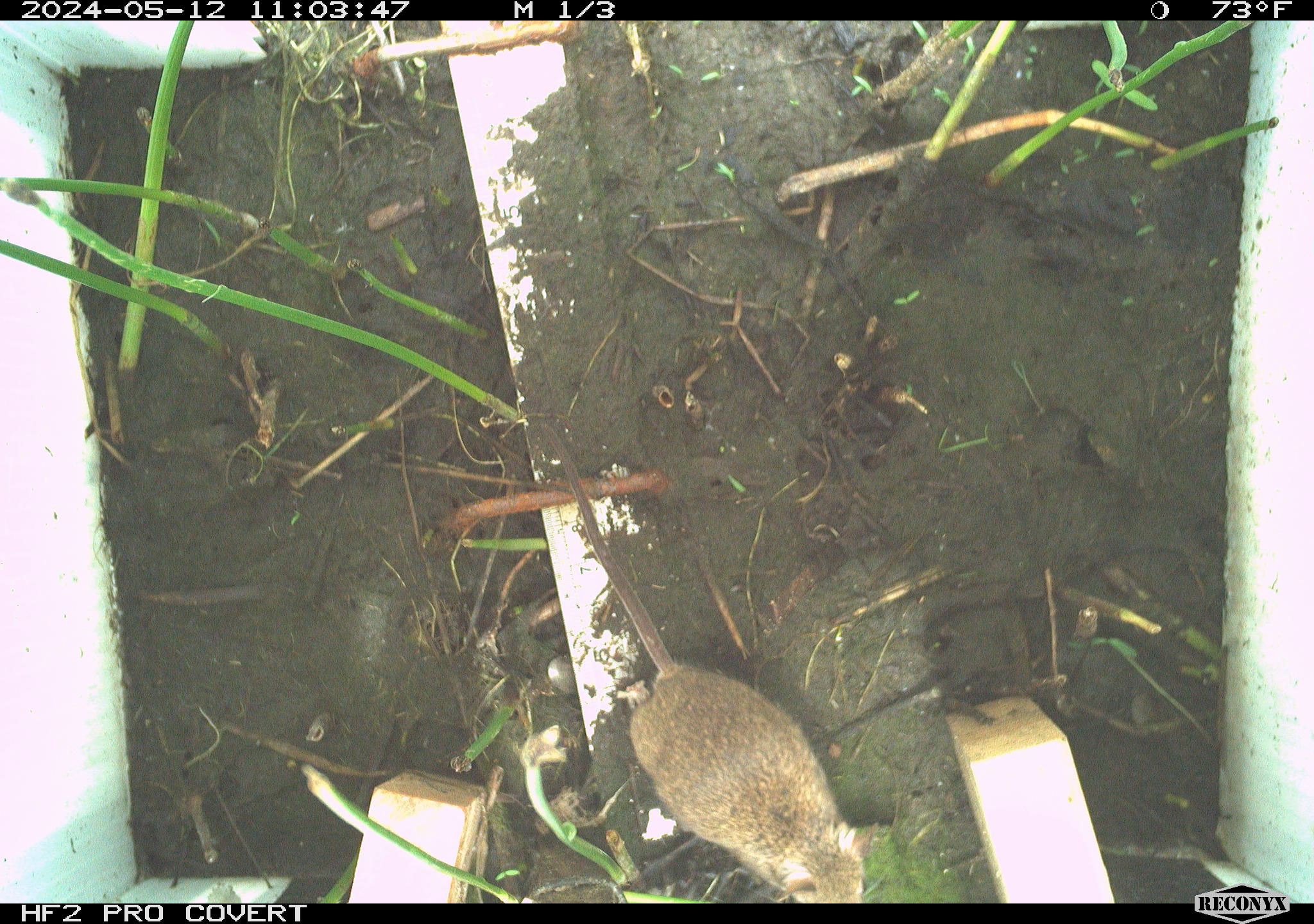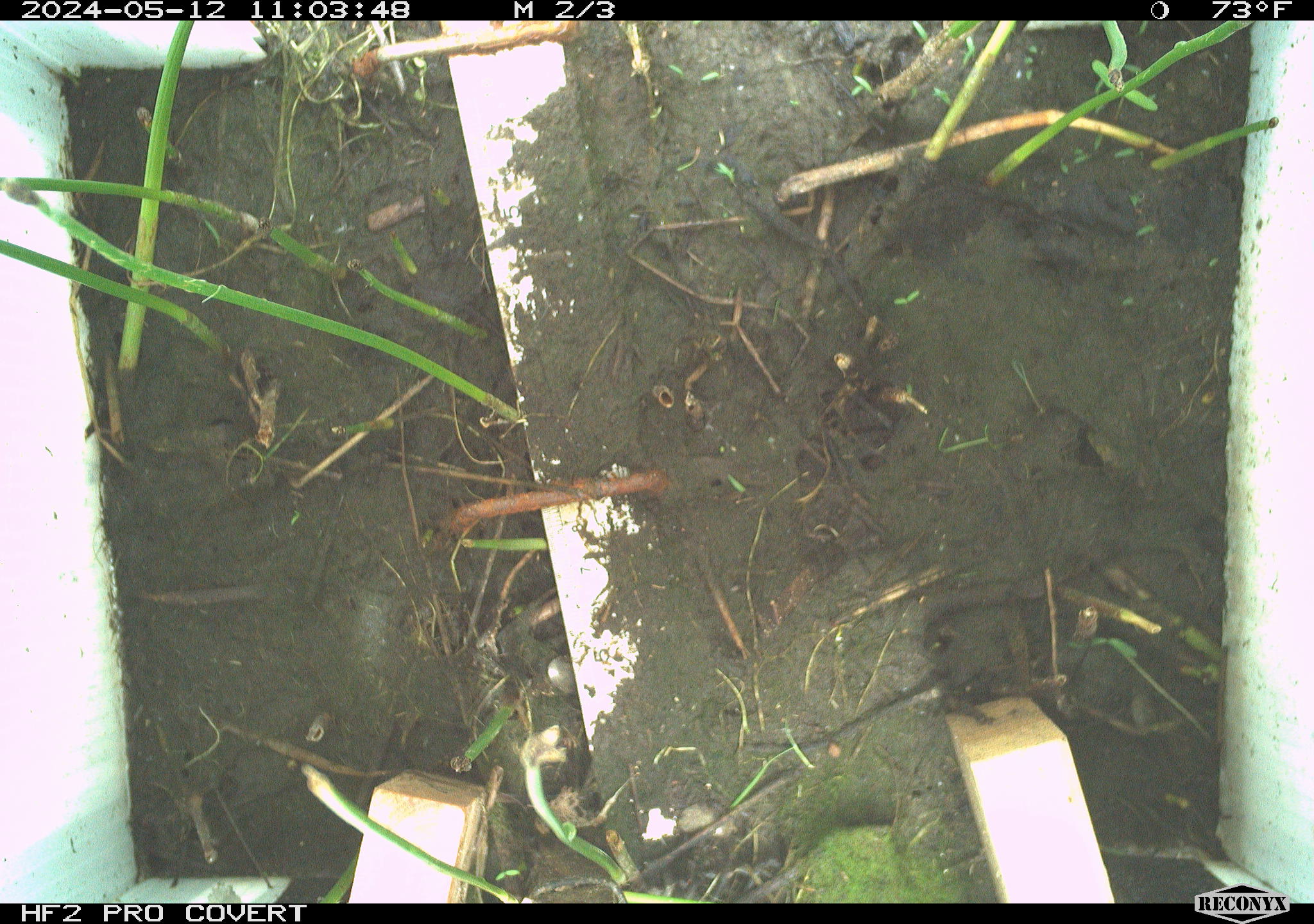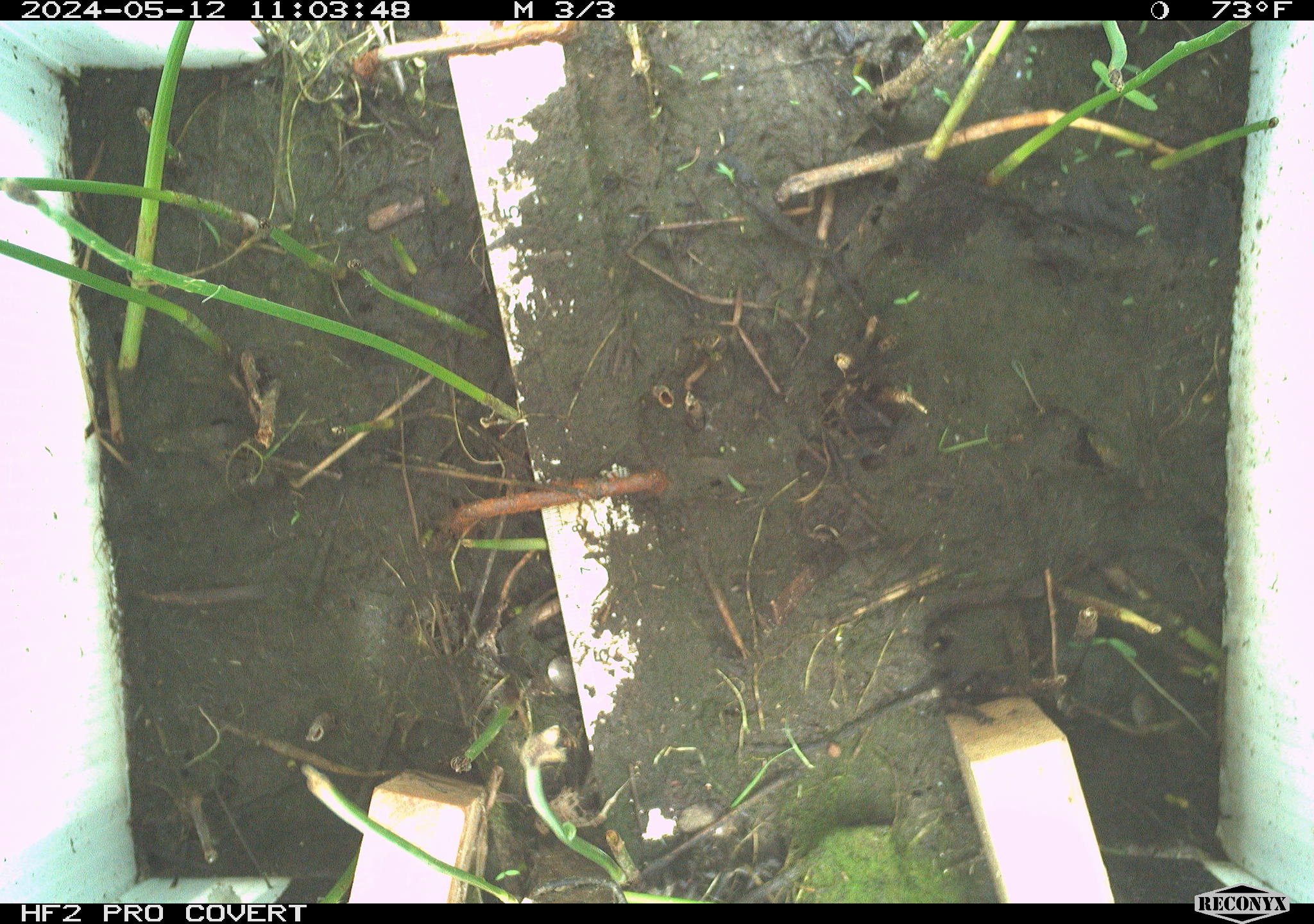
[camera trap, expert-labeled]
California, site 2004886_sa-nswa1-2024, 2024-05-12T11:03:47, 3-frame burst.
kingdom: Animalia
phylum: Chordata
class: Mammalia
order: Rodentia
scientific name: Rodentia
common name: mouse species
Mouse species (Rodentia).